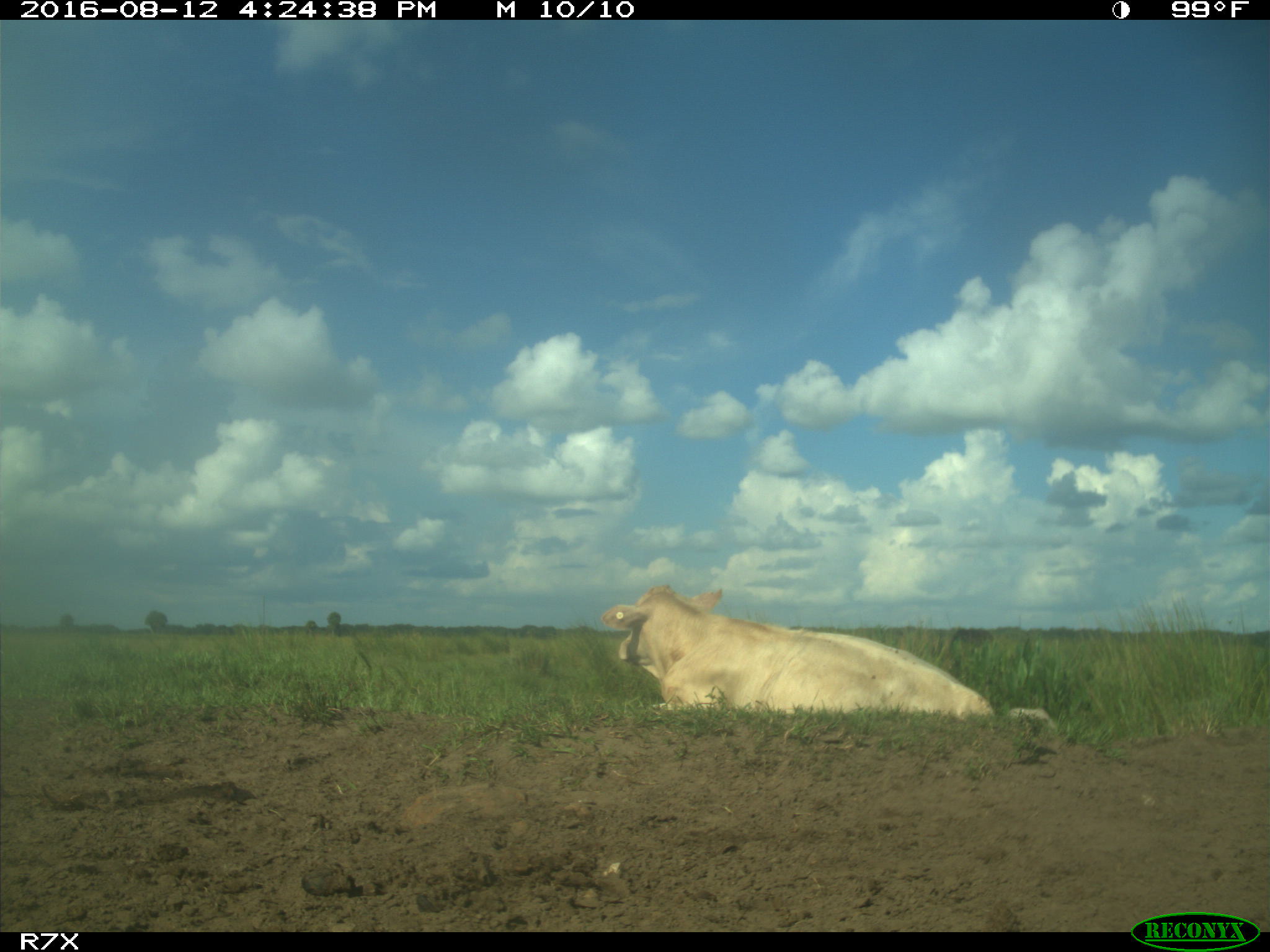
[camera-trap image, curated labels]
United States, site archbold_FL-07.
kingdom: Animalia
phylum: Chordata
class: Mammalia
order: Artiodactyla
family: Bovidae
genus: Bos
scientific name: Bos taurus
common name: domestic cow